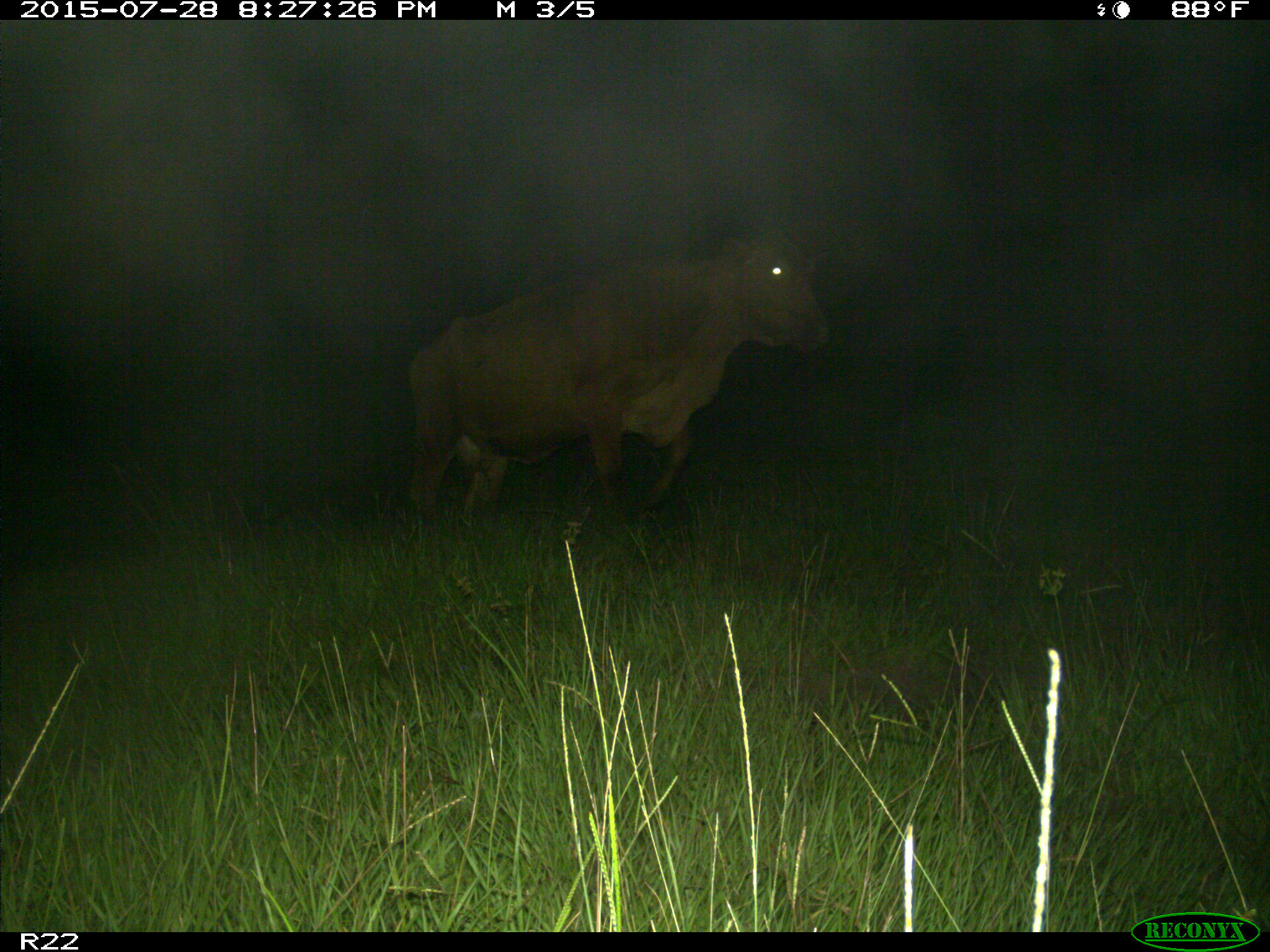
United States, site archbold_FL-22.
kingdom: Animalia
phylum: Chordata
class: Mammalia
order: Artiodactyla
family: Bovidae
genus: Bos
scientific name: Bos taurus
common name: domestic cow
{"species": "Bos taurus (domestic cow)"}